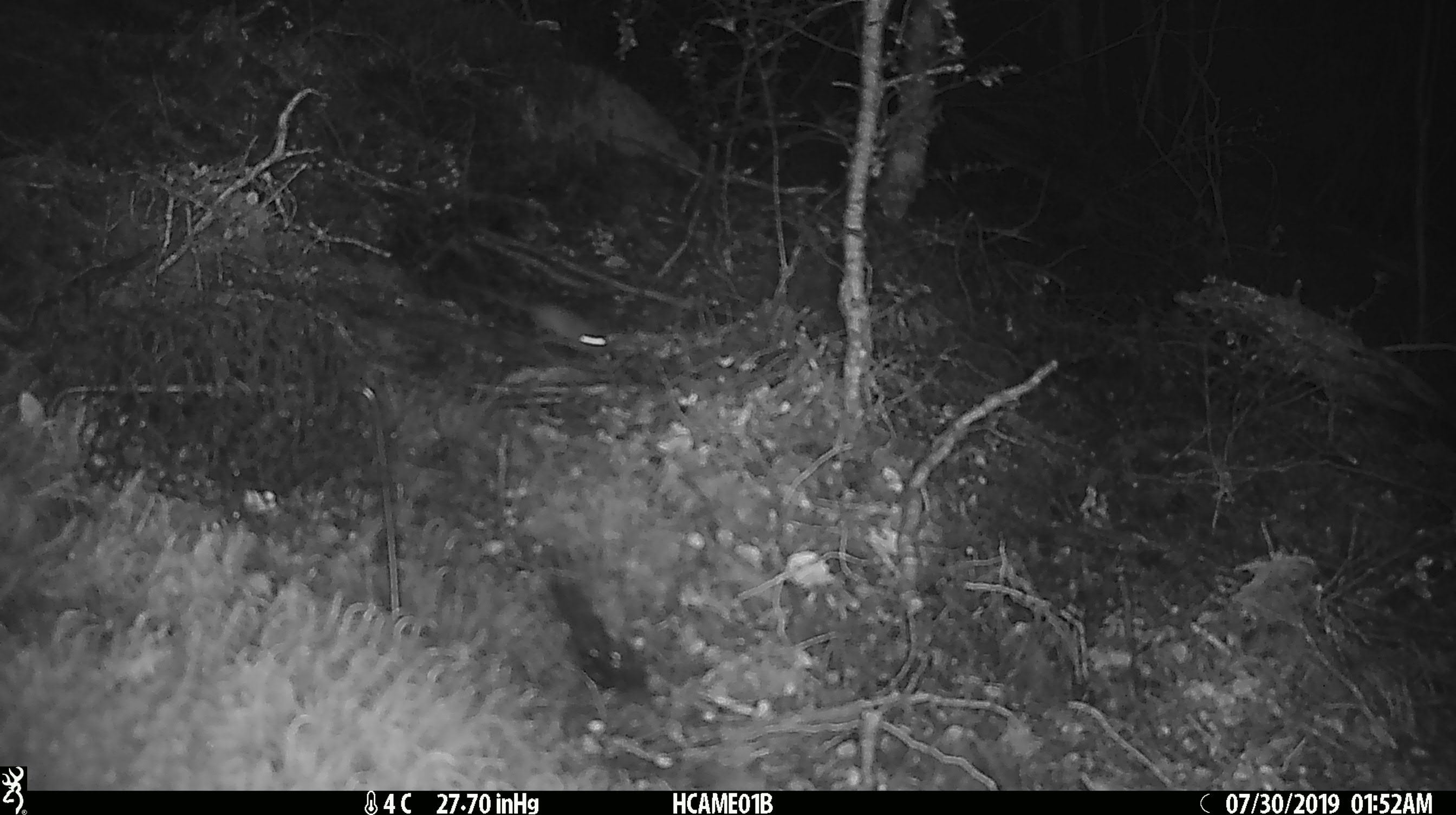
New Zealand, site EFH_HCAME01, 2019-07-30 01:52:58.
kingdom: Animalia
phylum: Chordata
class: Mammalia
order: Rodentia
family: Muridae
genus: Mus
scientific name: Mus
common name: mouse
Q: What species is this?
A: Mouse (Mus).